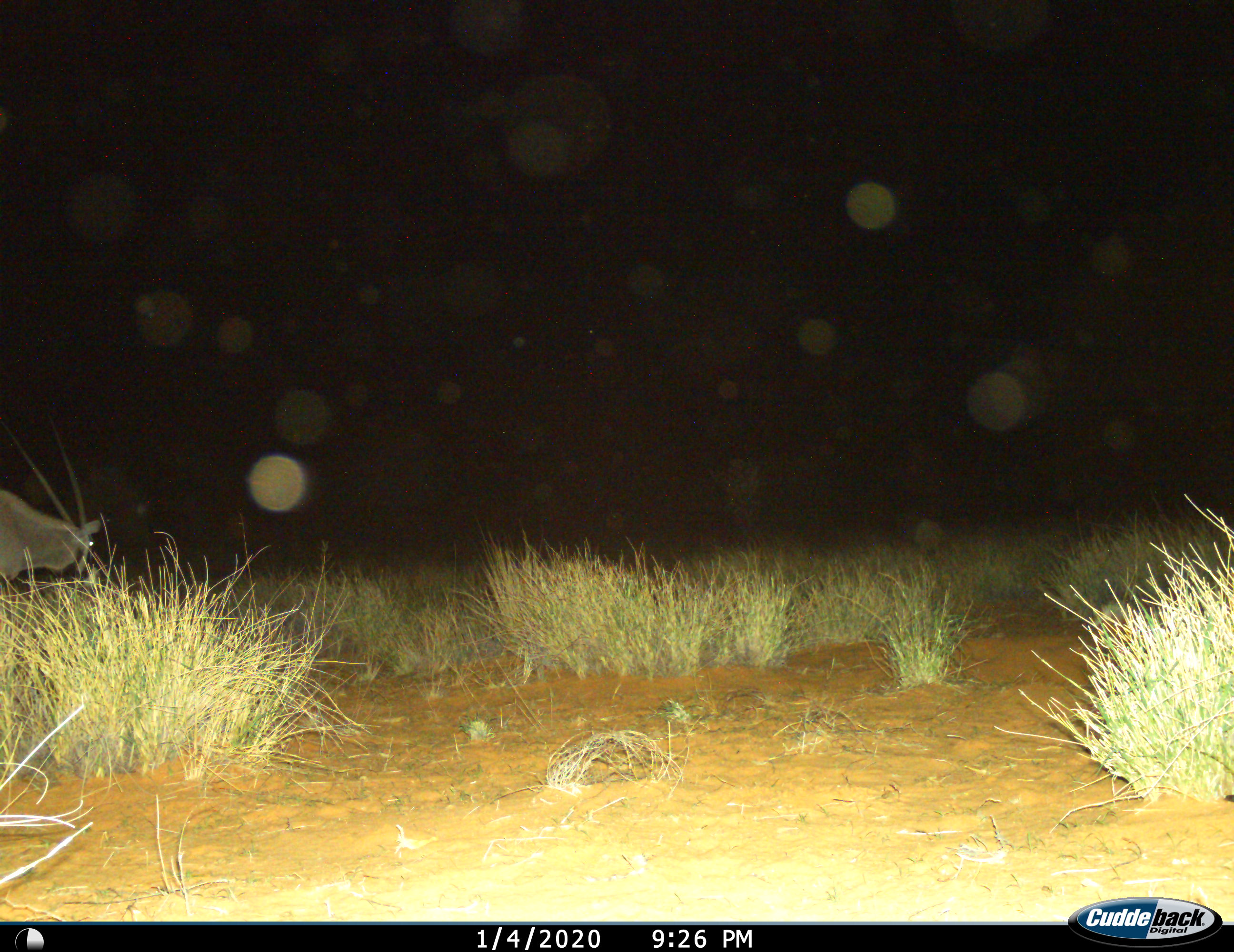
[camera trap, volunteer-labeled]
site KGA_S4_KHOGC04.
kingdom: Animalia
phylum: Chordata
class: Mammalia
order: Artiodactyla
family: Bovidae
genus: Oryx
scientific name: Oryx gazella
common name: gemsbok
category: oryx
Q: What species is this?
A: Oryx (gemsbok) (Oryx gazella).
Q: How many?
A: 1.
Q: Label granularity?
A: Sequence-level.